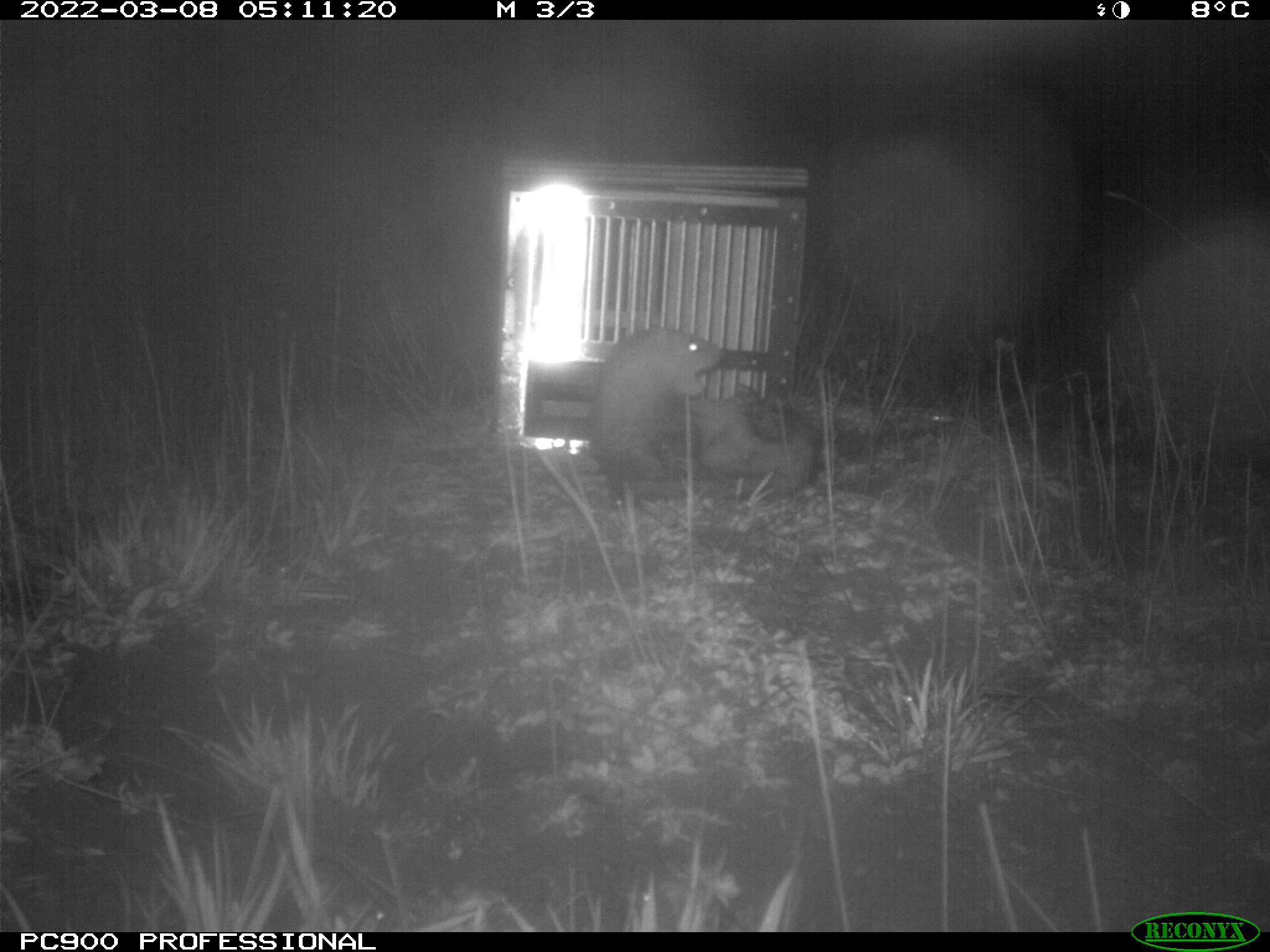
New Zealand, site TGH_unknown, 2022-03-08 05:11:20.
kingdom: Animalia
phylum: Chordata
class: Mammalia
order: Carnivora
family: Mustelidae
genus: Mustela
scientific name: Mustela furo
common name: ferret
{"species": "ferret (Mustela furo)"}